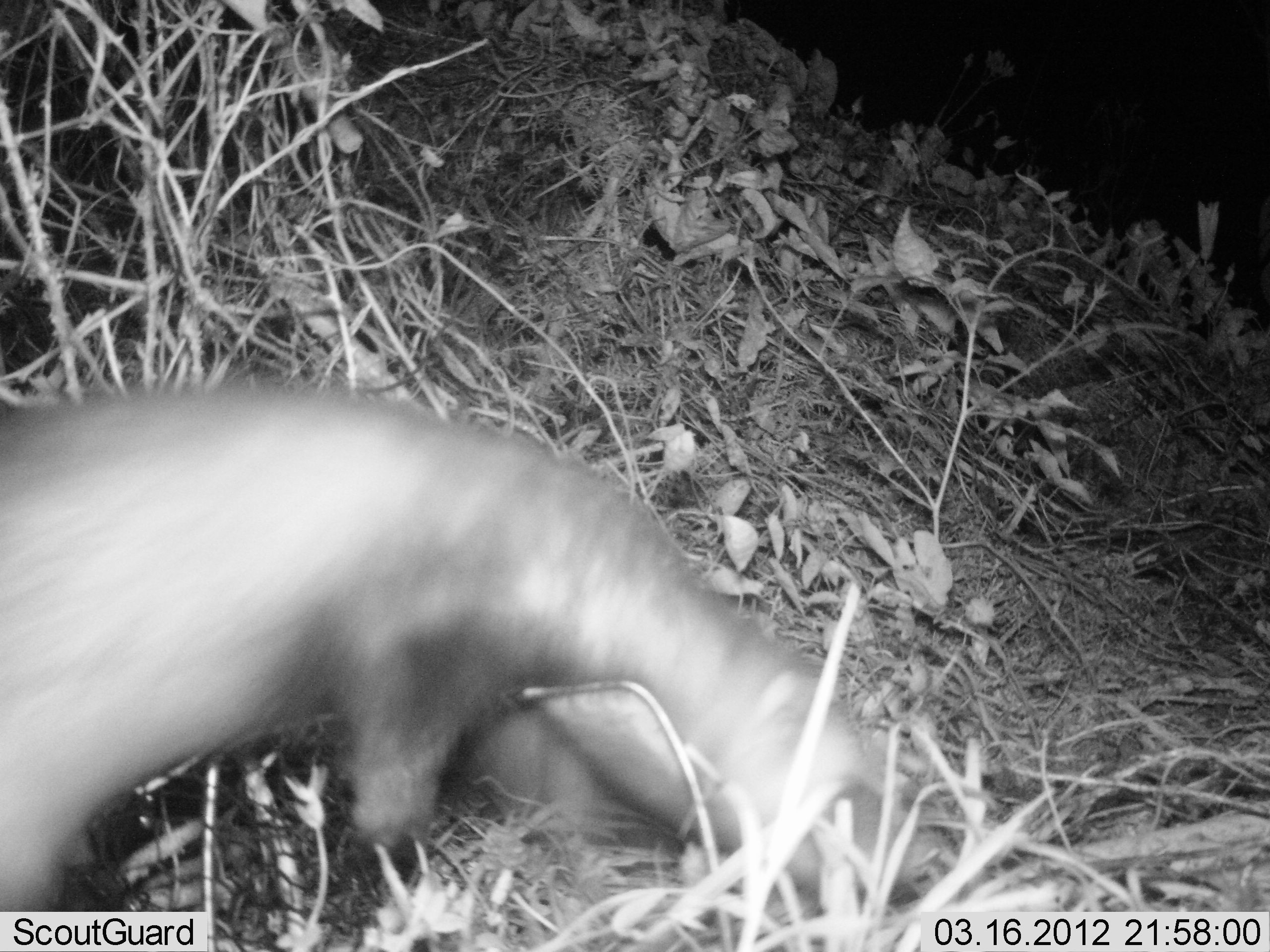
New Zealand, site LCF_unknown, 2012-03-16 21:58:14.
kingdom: Animalia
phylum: Chordata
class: Mammalia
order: Carnivora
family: Mustelidae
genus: Mustela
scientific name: Mustela furo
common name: ferret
Ferret (Mustela furo).